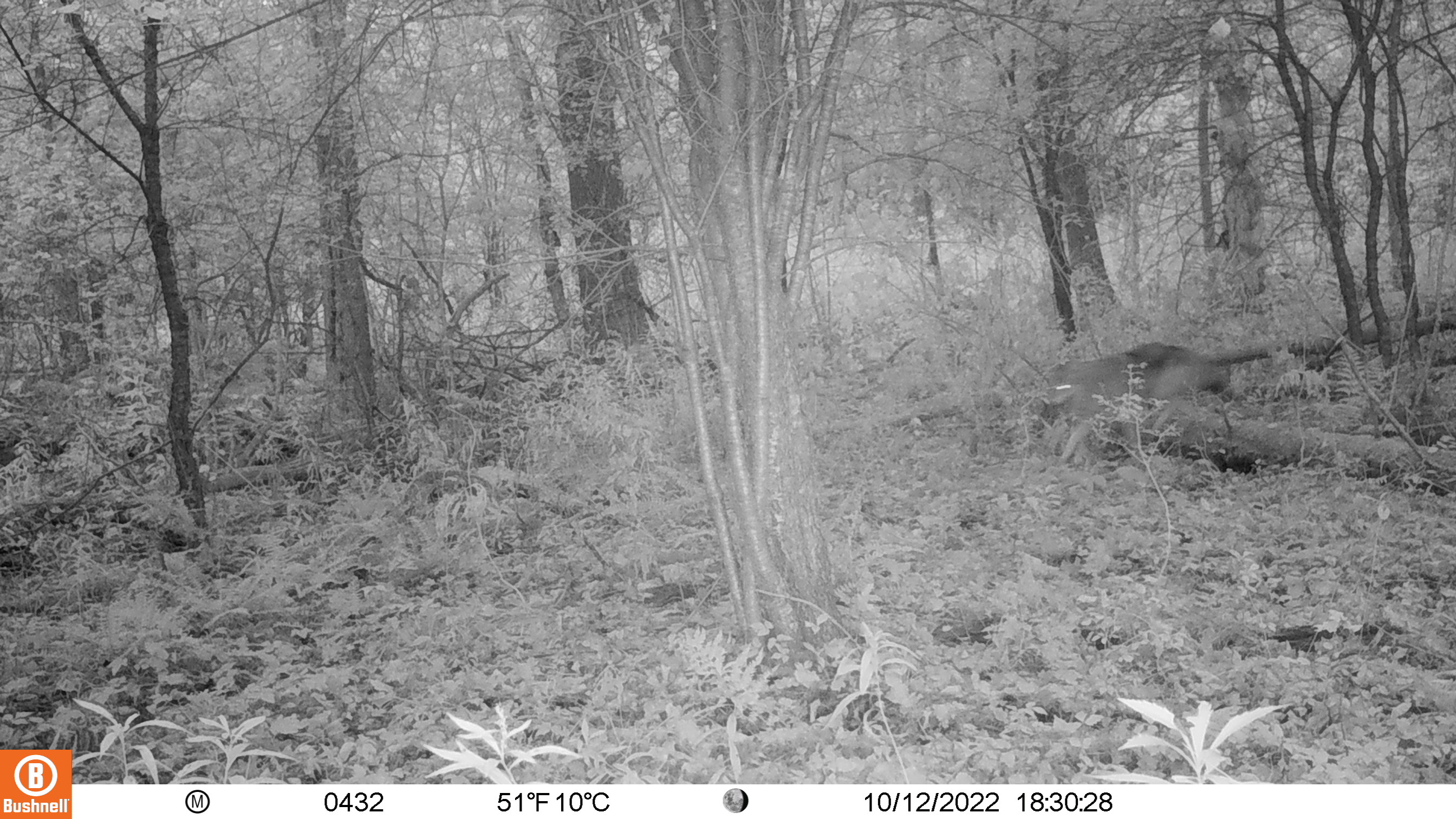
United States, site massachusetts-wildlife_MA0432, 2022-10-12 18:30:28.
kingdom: Animalia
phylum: Chordata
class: Mammalia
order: Carnivora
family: Canidae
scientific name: Canidae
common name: canid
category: canid sp.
Canid sp. (canid) (Canidae).